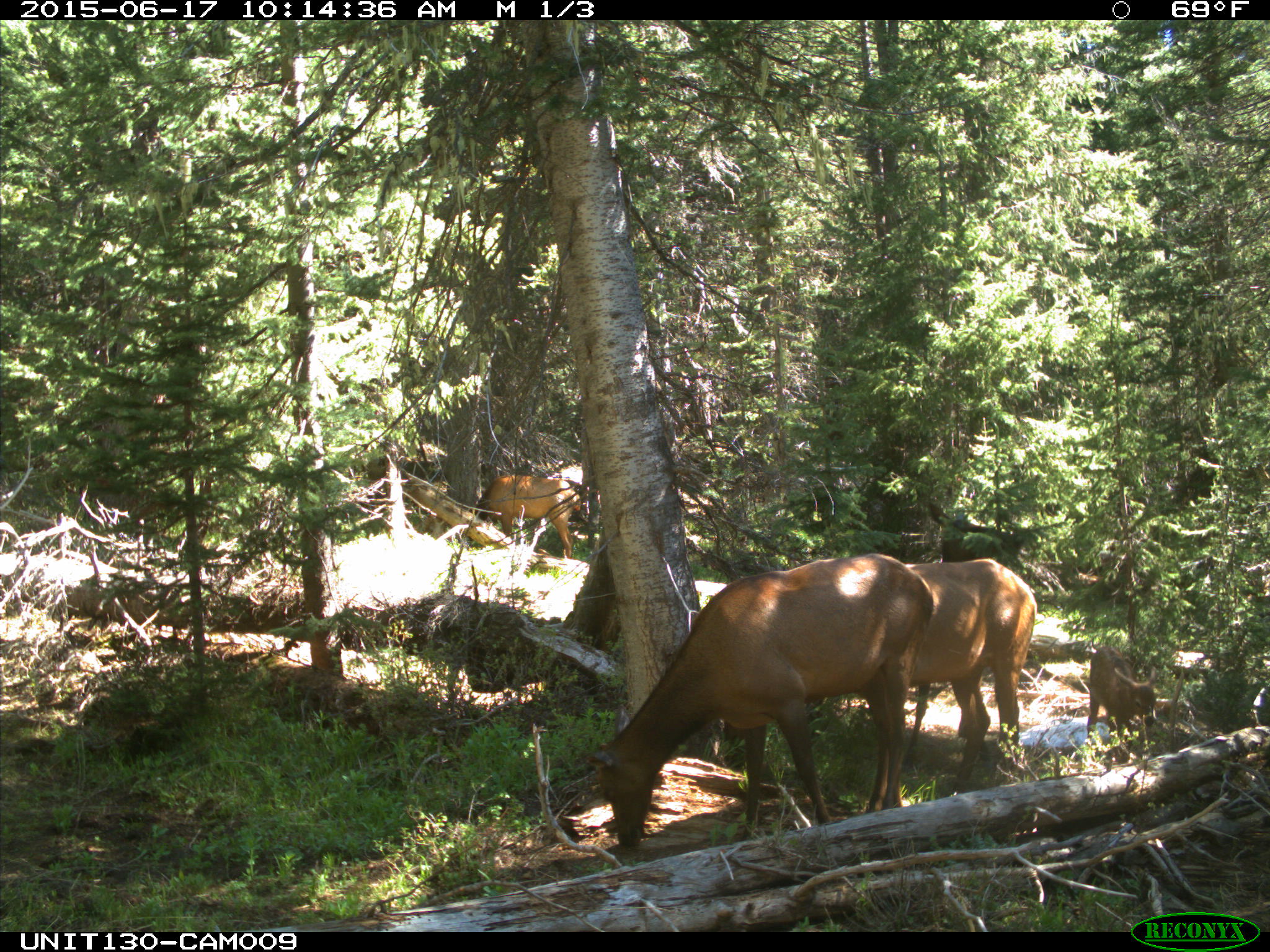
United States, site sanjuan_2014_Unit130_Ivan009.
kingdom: Animalia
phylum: Chordata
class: Mammalia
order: Artiodactyla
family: Cervidae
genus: Cervus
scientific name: Cervus elaphus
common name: red deer